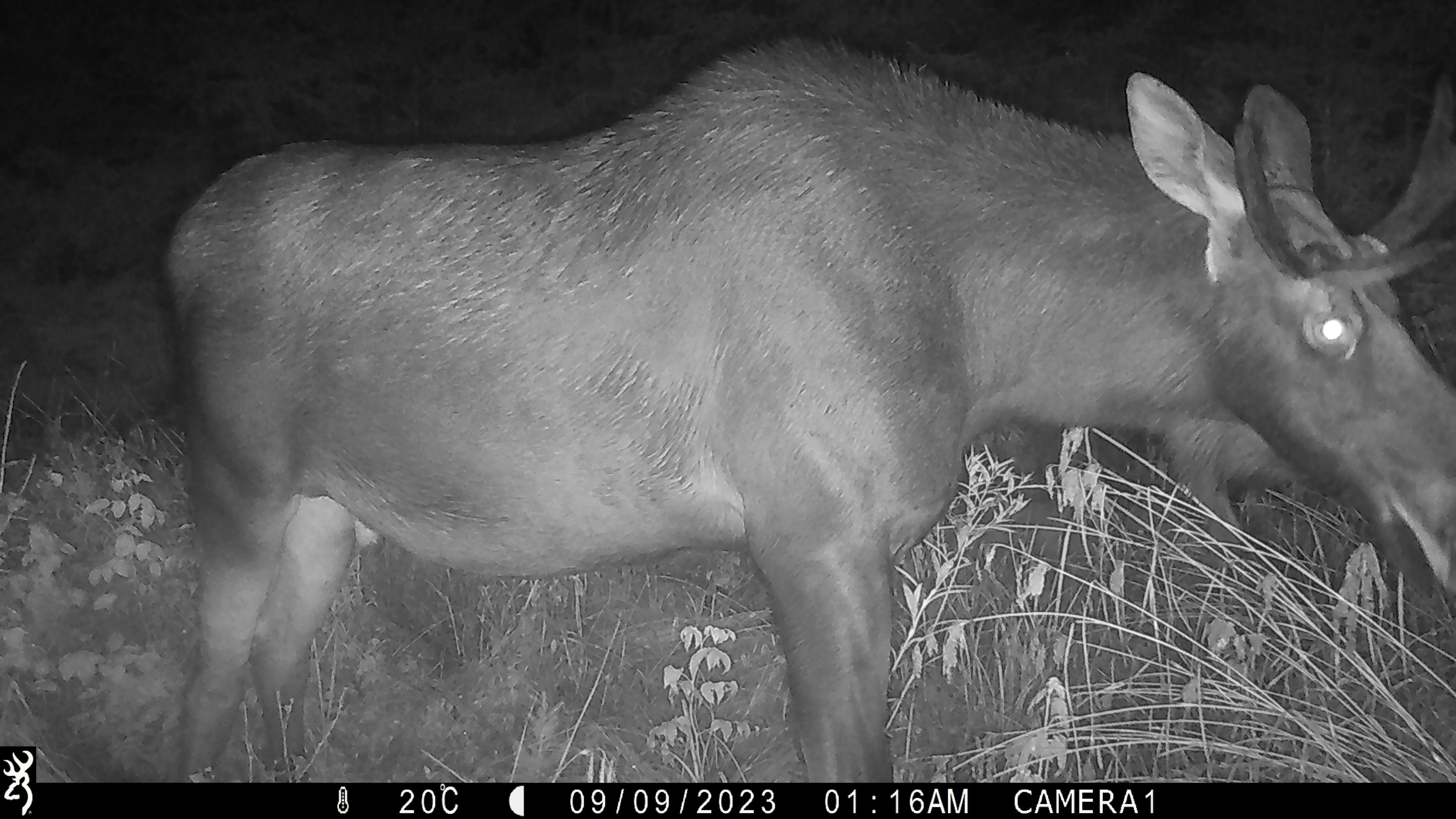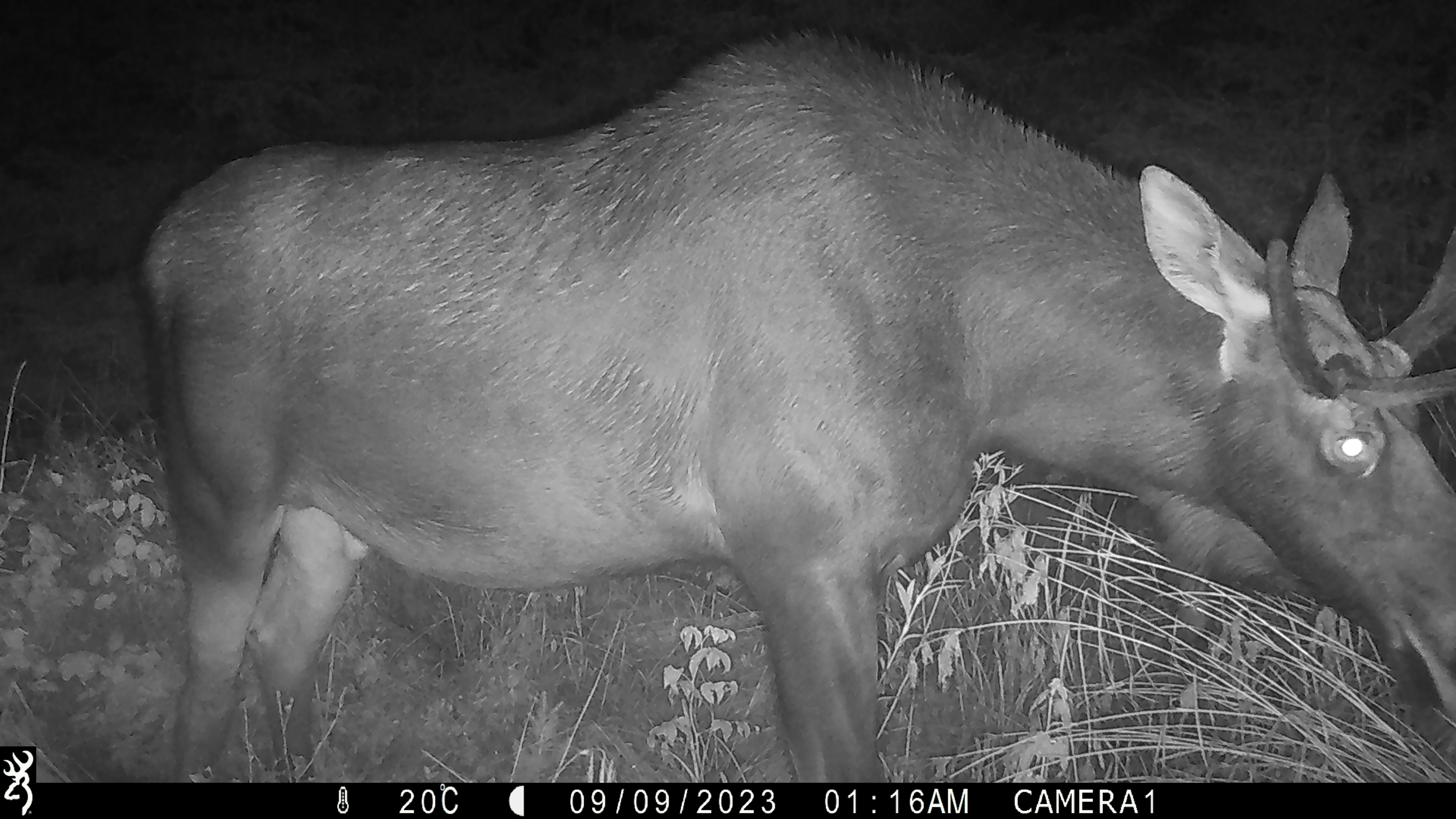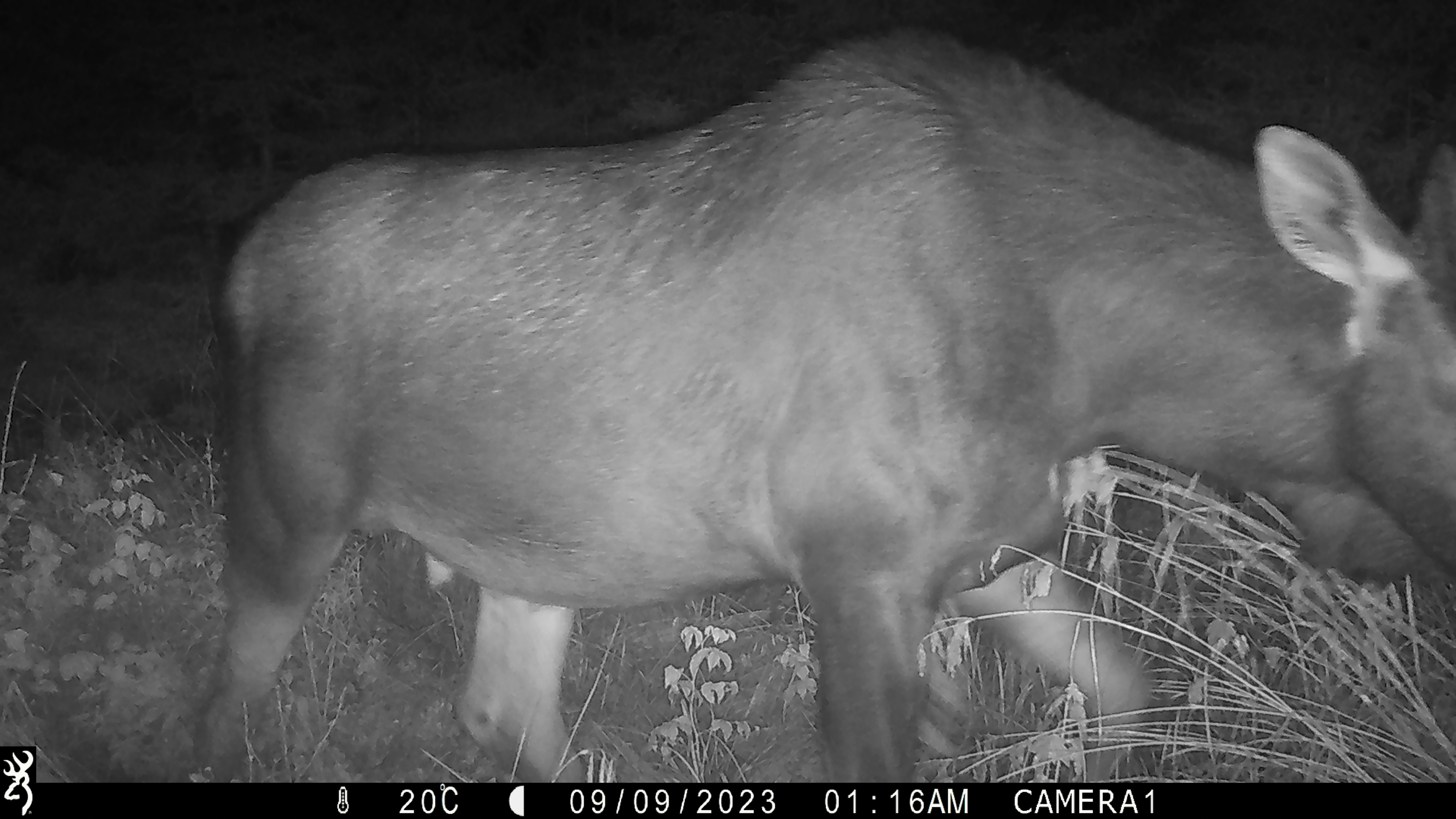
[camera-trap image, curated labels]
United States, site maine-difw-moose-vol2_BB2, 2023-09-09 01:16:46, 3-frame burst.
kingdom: Animalia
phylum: Chordata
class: Mammalia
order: Artiodactyla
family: Cervidae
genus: Alces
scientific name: Alces alces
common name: moose